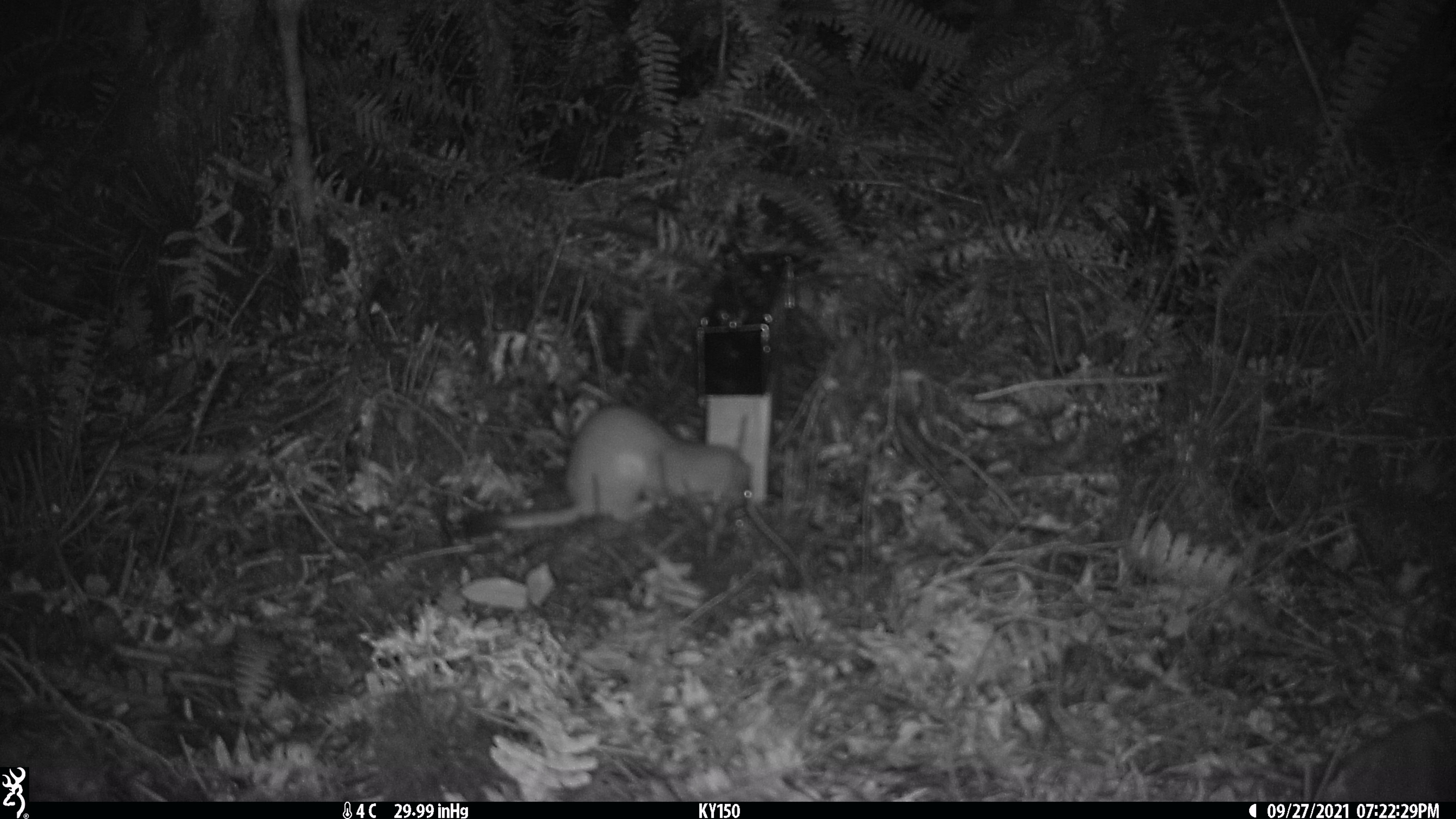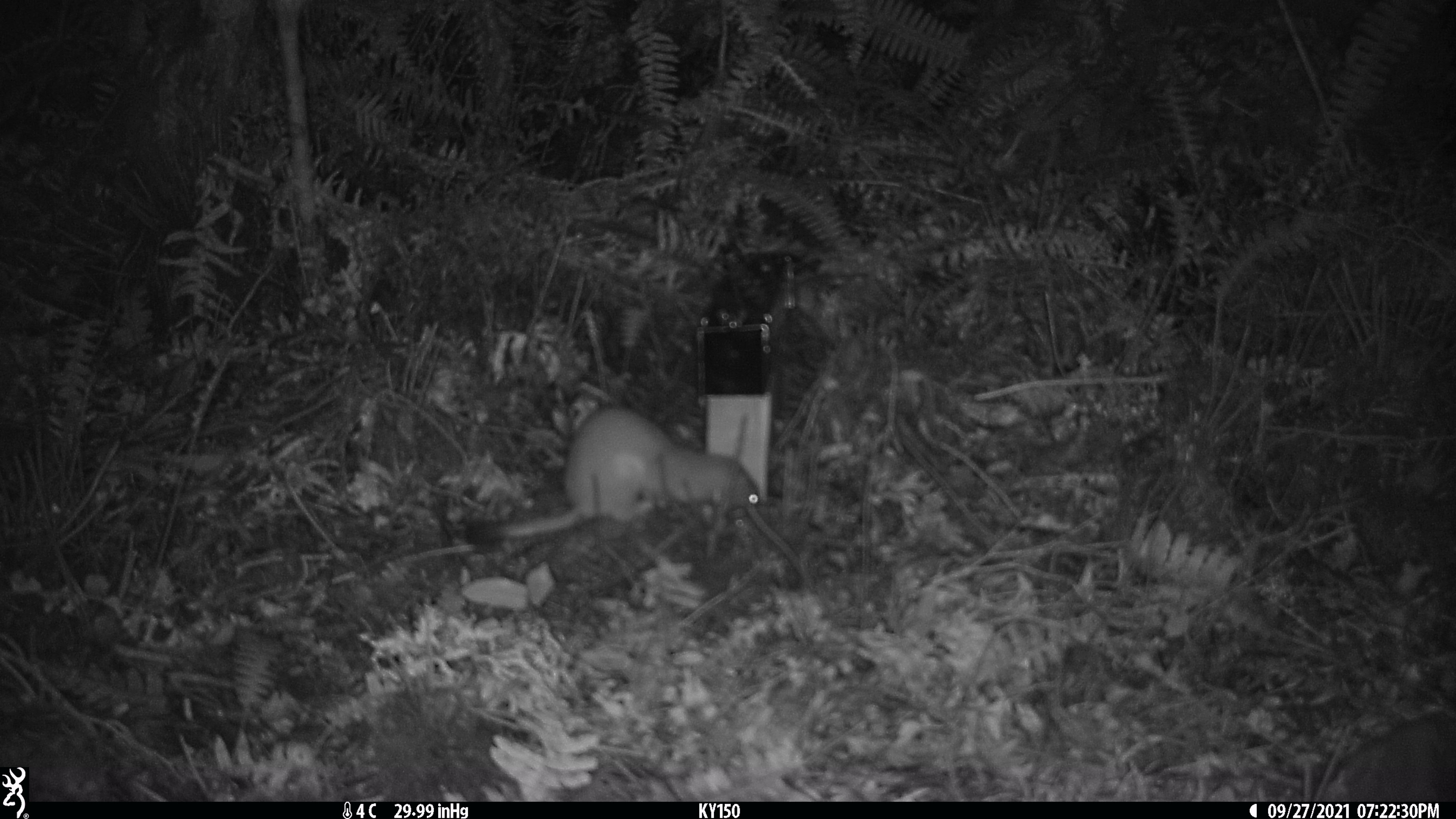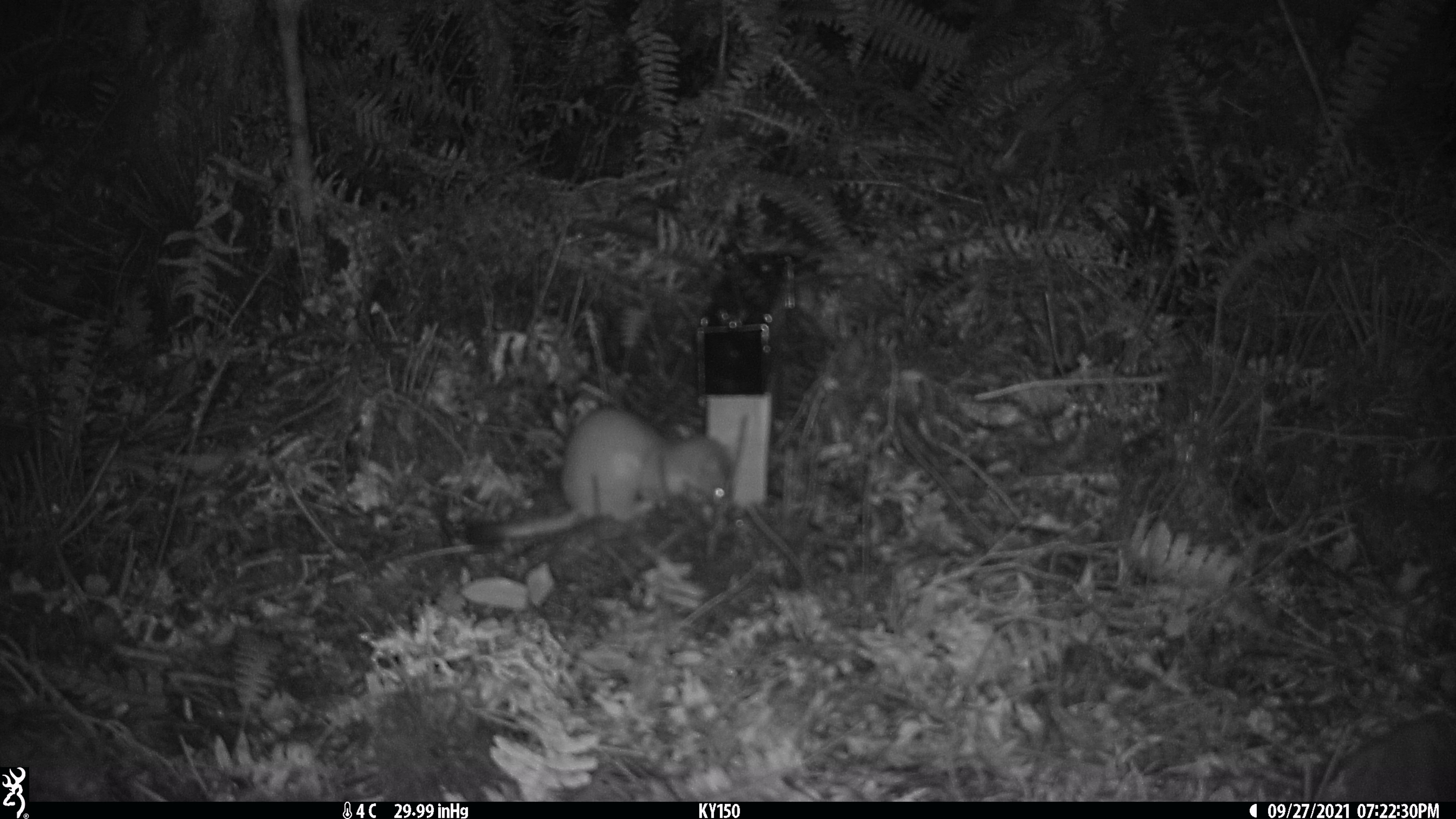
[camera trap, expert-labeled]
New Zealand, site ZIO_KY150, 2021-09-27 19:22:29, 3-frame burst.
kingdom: Animalia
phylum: Chordata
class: Mammalia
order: Carnivora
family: Mustelidae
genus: Mustela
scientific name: Mustela erminea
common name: stoat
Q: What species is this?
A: Stoat (Mustela erminea).